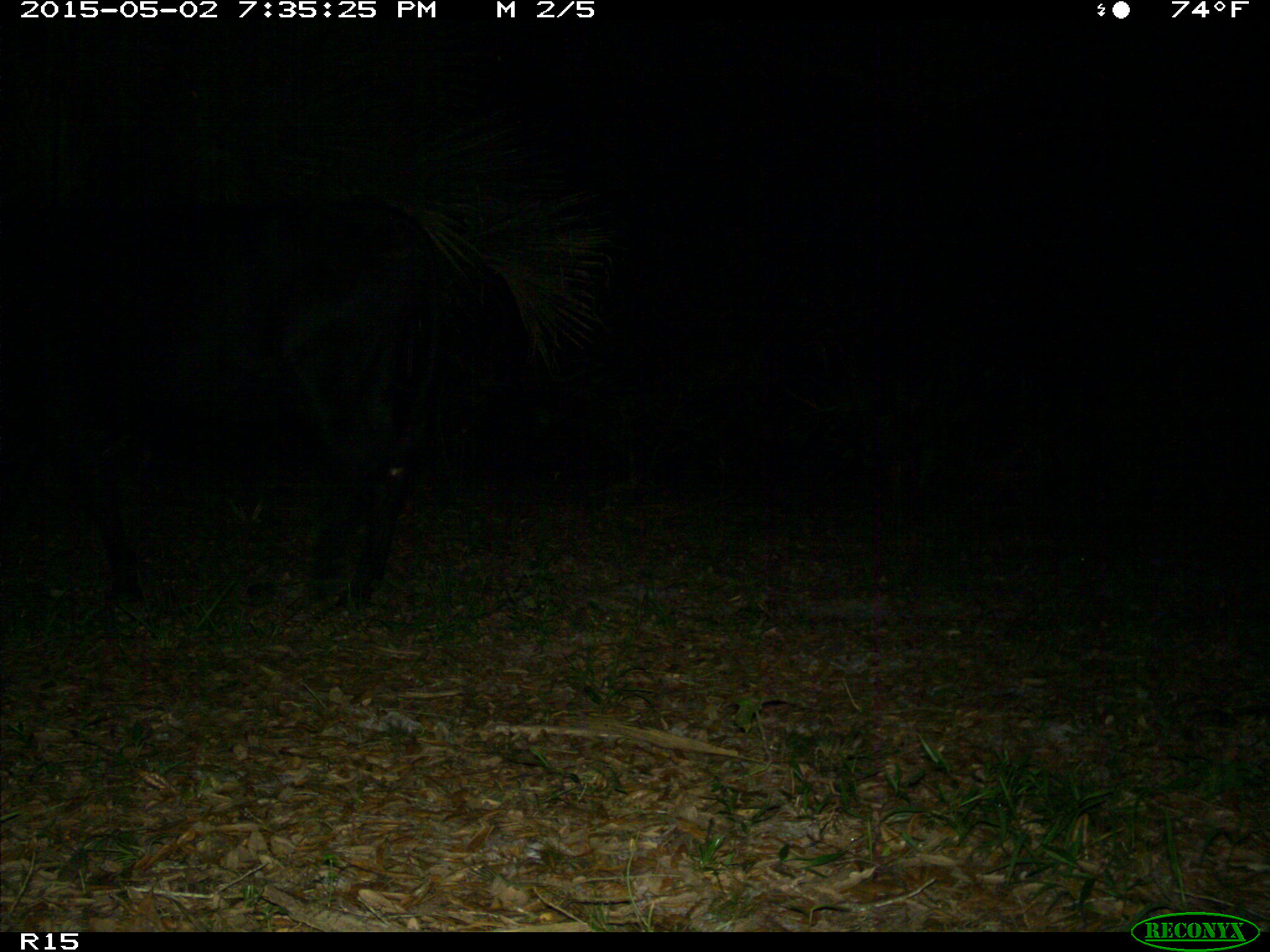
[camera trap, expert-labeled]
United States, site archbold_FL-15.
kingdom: Animalia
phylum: Chordata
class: Mammalia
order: Artiodactyla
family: Bovidae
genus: Bos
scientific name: Bos taurus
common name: domestic cow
Bos taurus (domestic cow).